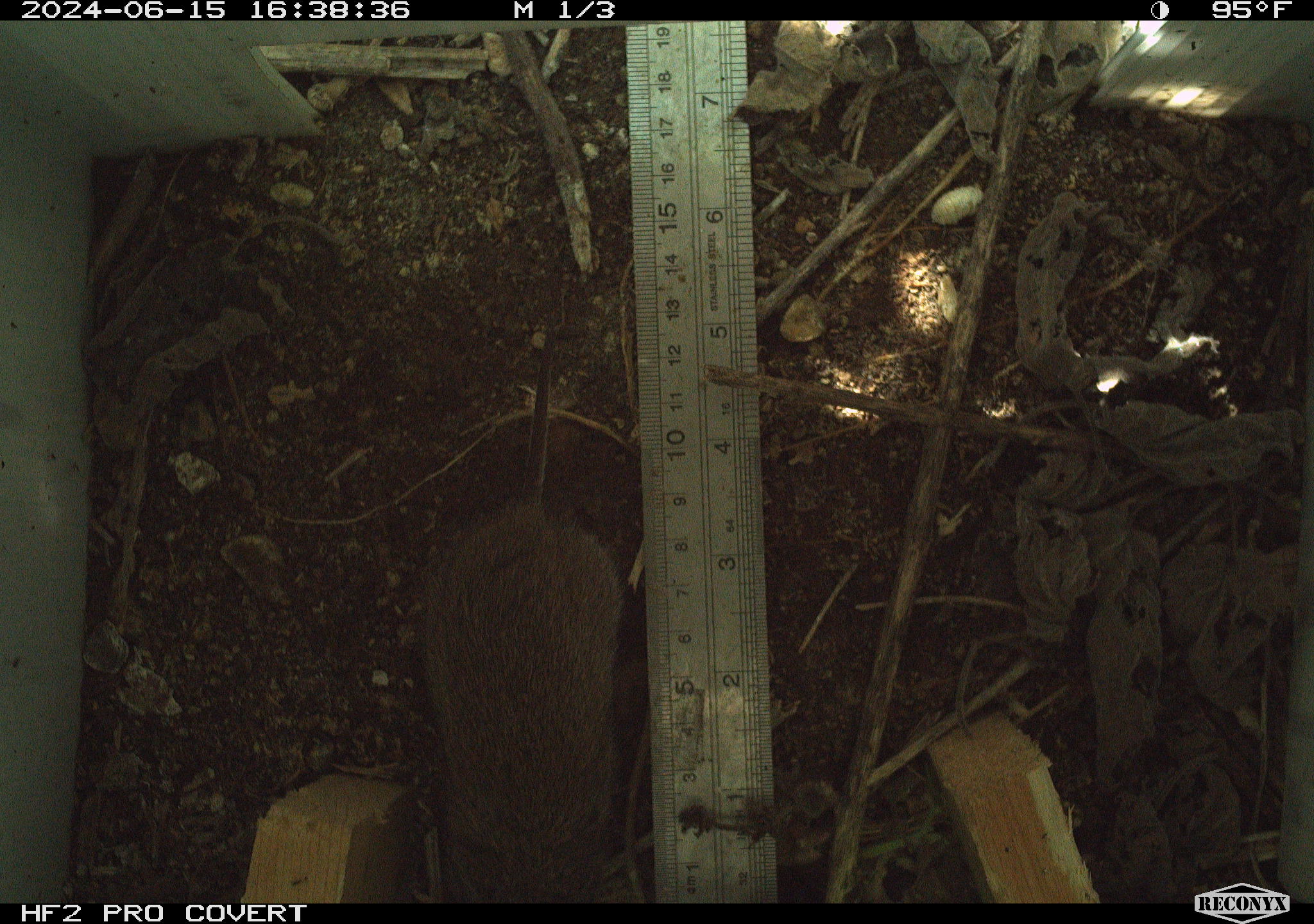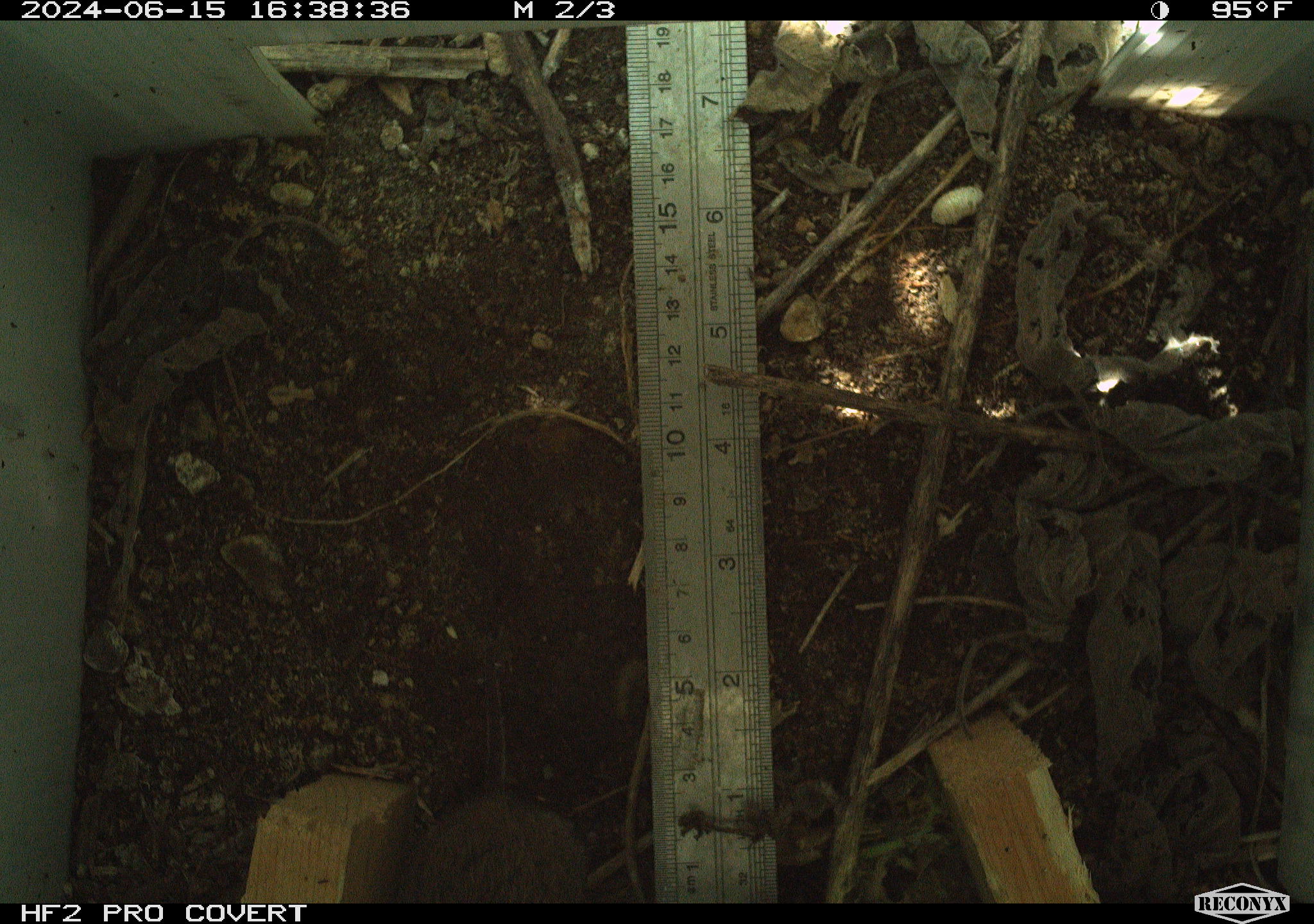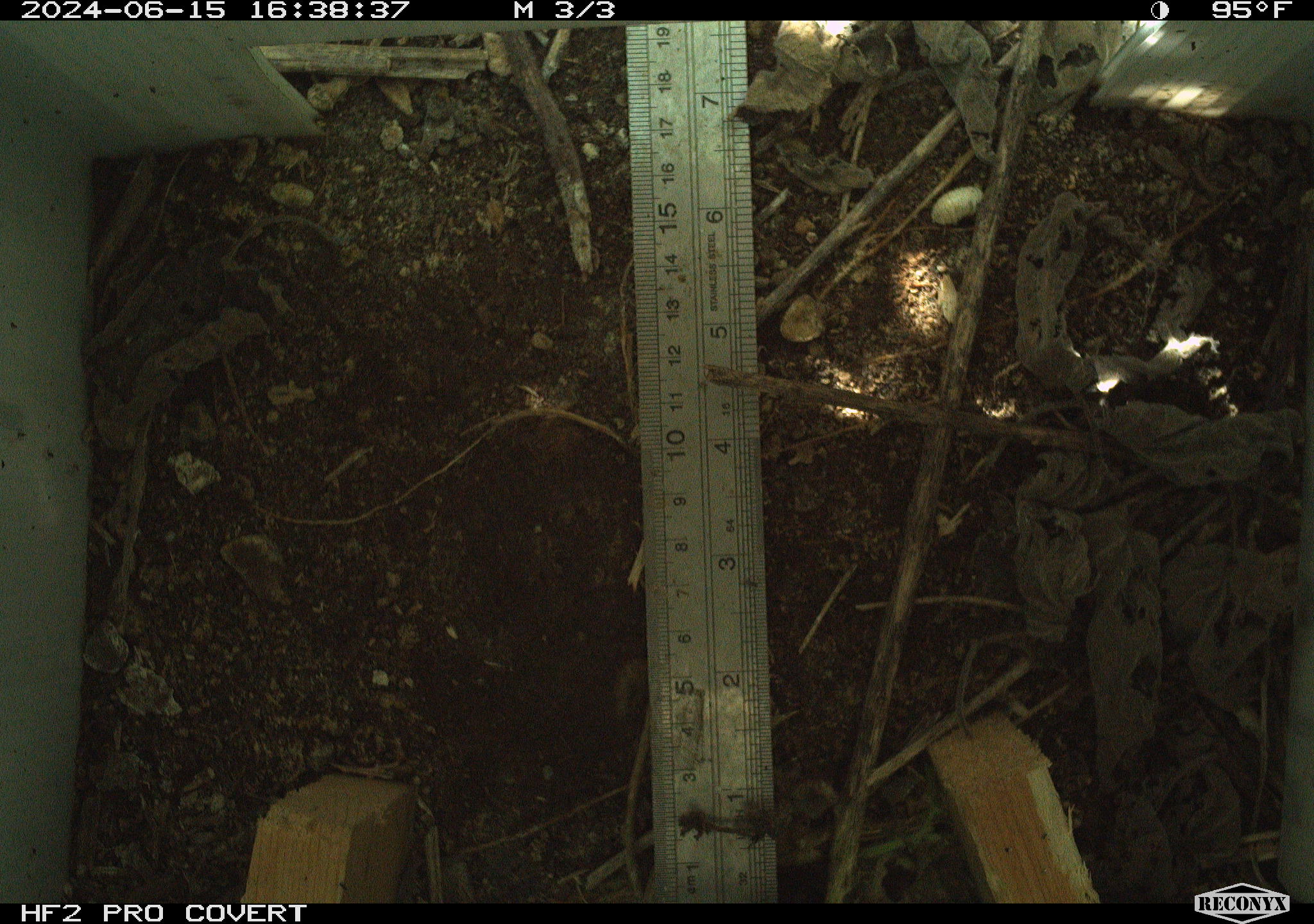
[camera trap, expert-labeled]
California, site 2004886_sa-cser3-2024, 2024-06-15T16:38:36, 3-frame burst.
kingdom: Animalia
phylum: Chordata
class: Mammalia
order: Rodentia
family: Cricetidae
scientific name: Cricetidae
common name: hamsters, voles, lemmings, and allies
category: cricetidae family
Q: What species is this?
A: Cricetidae family (hamsters, voles, lemmings, and allies) (Cricetidae).